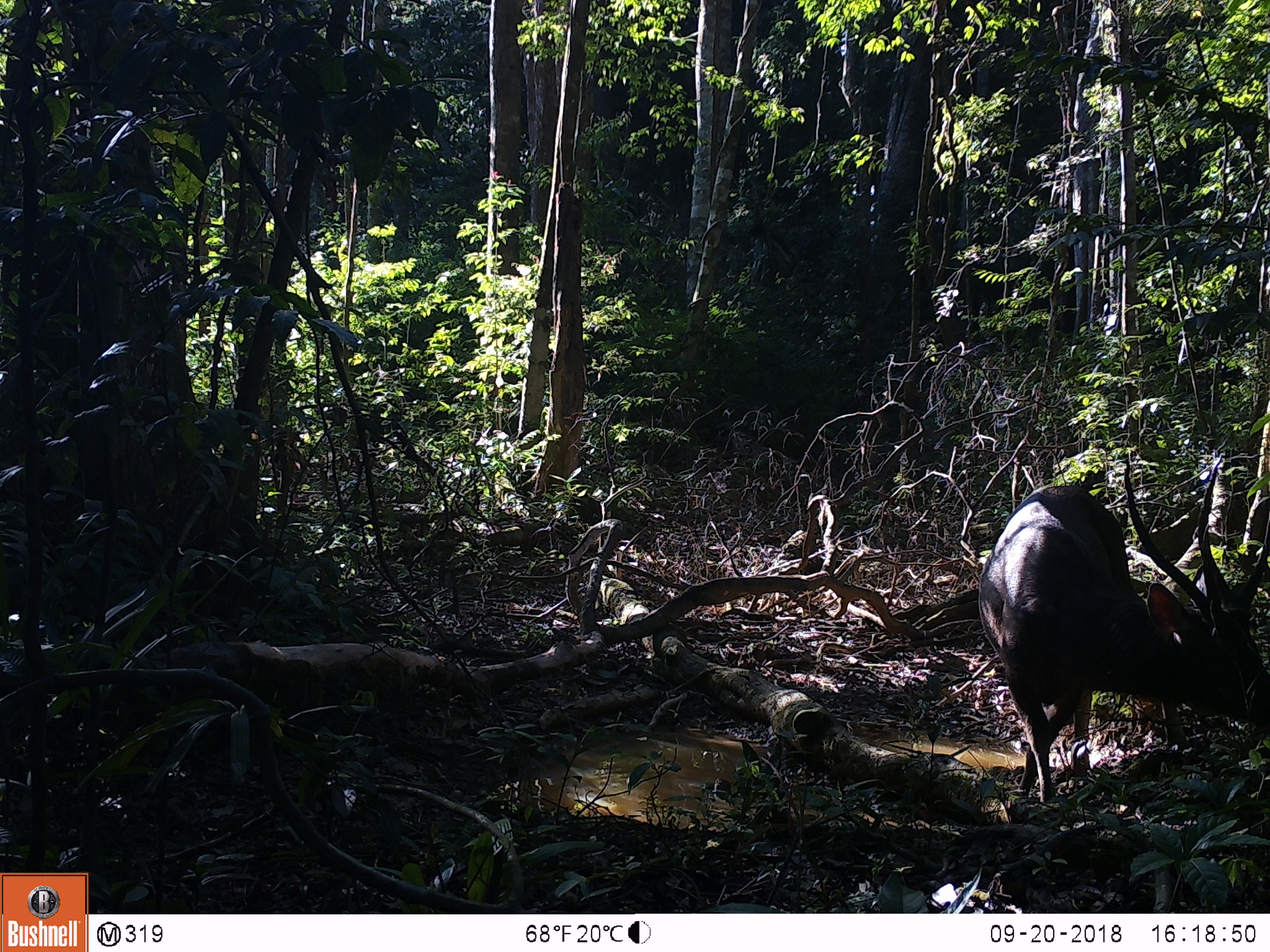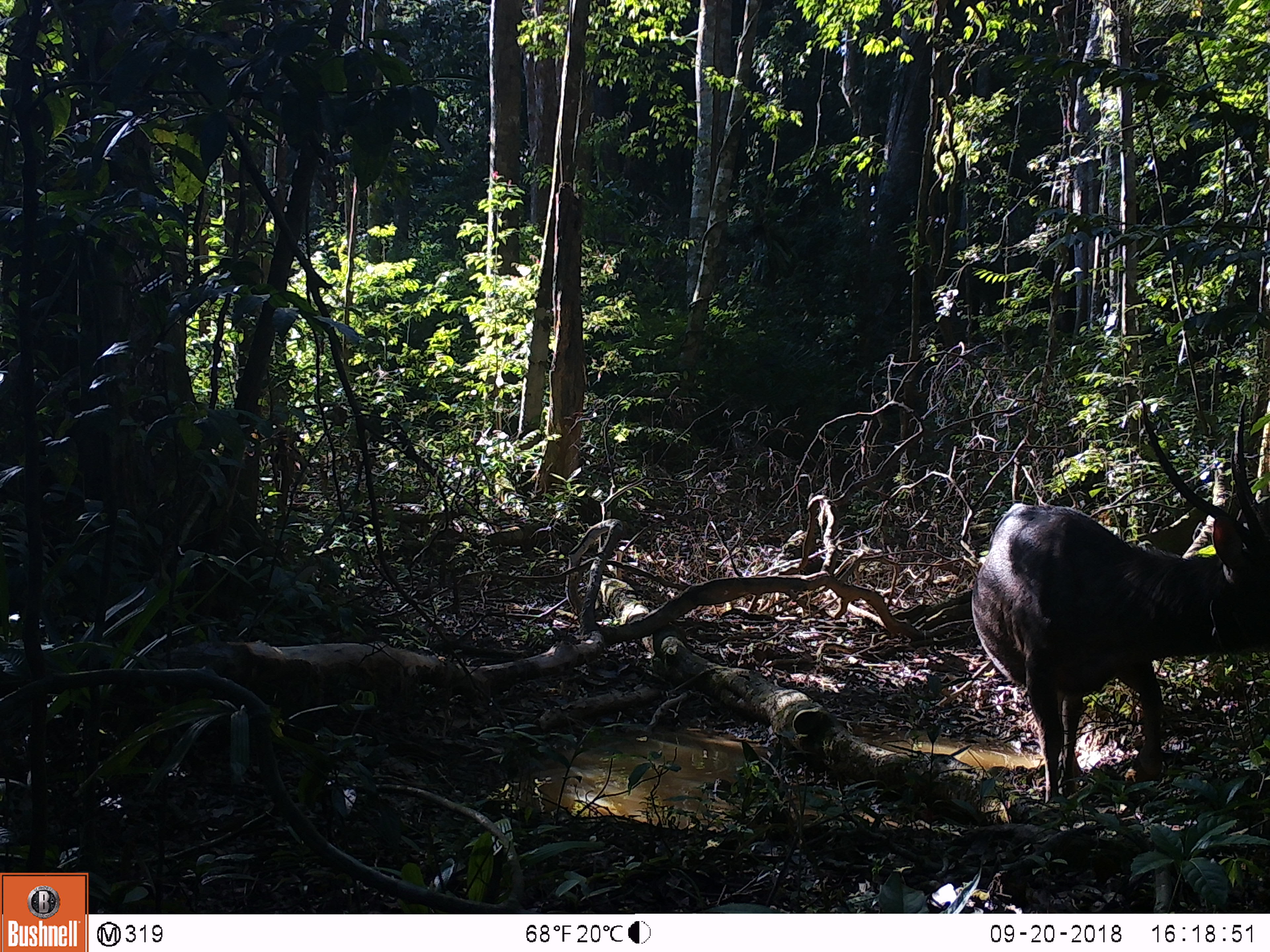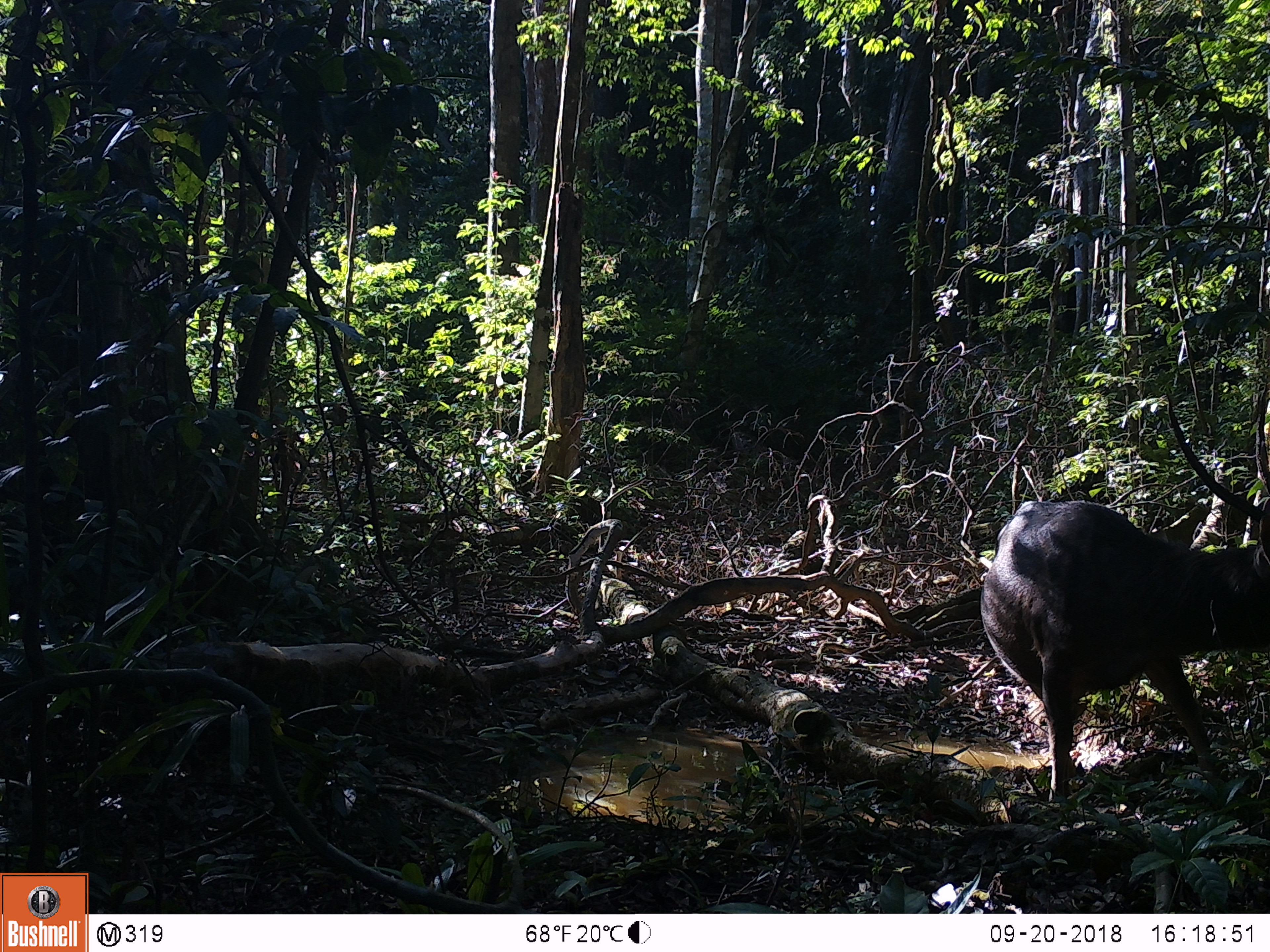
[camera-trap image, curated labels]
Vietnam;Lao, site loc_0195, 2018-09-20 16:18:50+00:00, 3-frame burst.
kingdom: Animalia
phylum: Chordata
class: Mammalia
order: Artiodactyla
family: Cervidae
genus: Rusa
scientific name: Rusa unicolor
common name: sambar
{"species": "sambar (Rusa unicolor)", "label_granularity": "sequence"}